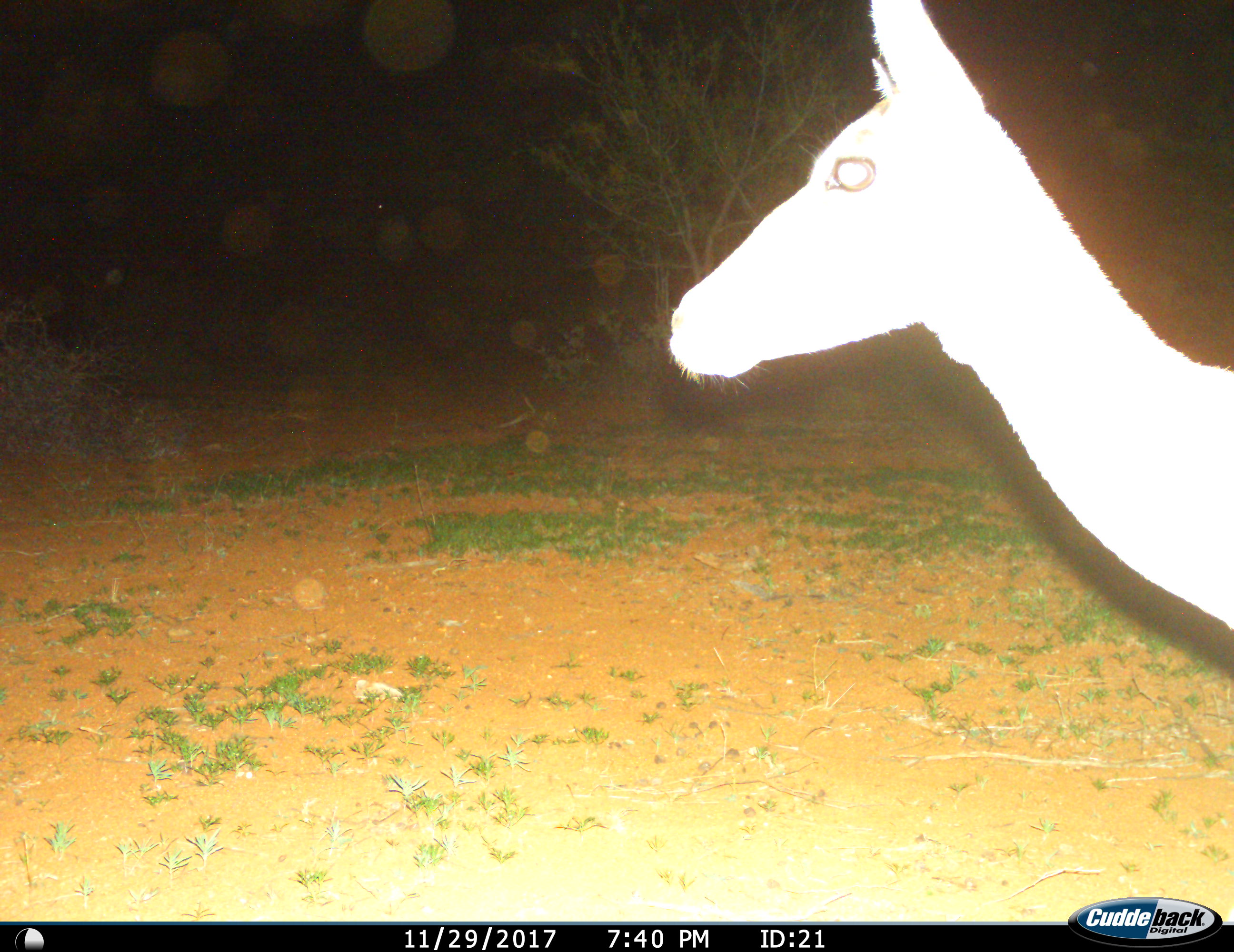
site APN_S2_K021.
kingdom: Animalia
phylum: Chordata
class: Mammalia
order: Artiodactyla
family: Bovidae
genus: Aepyceros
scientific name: Aepyceros melampus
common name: impala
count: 1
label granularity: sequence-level